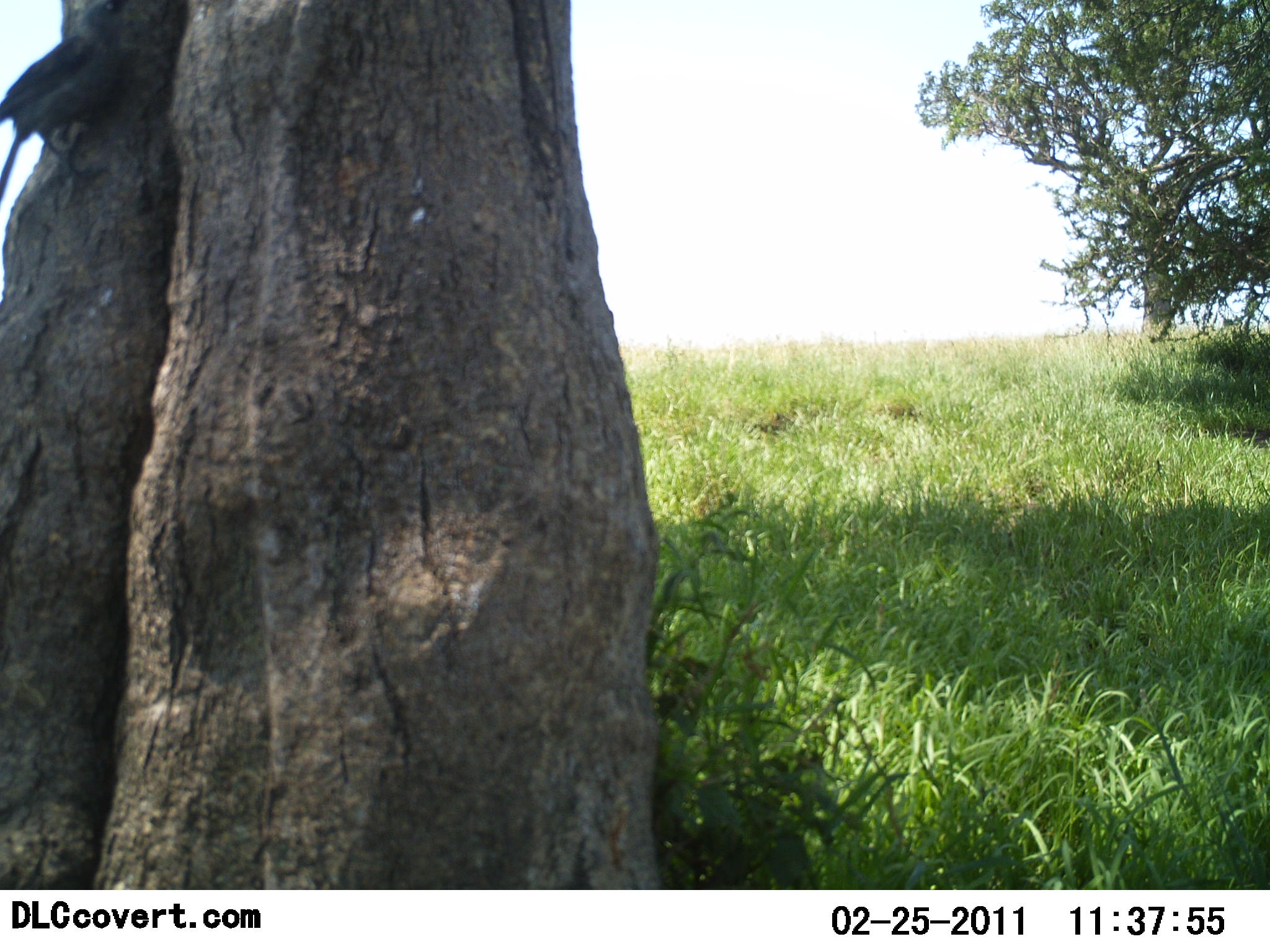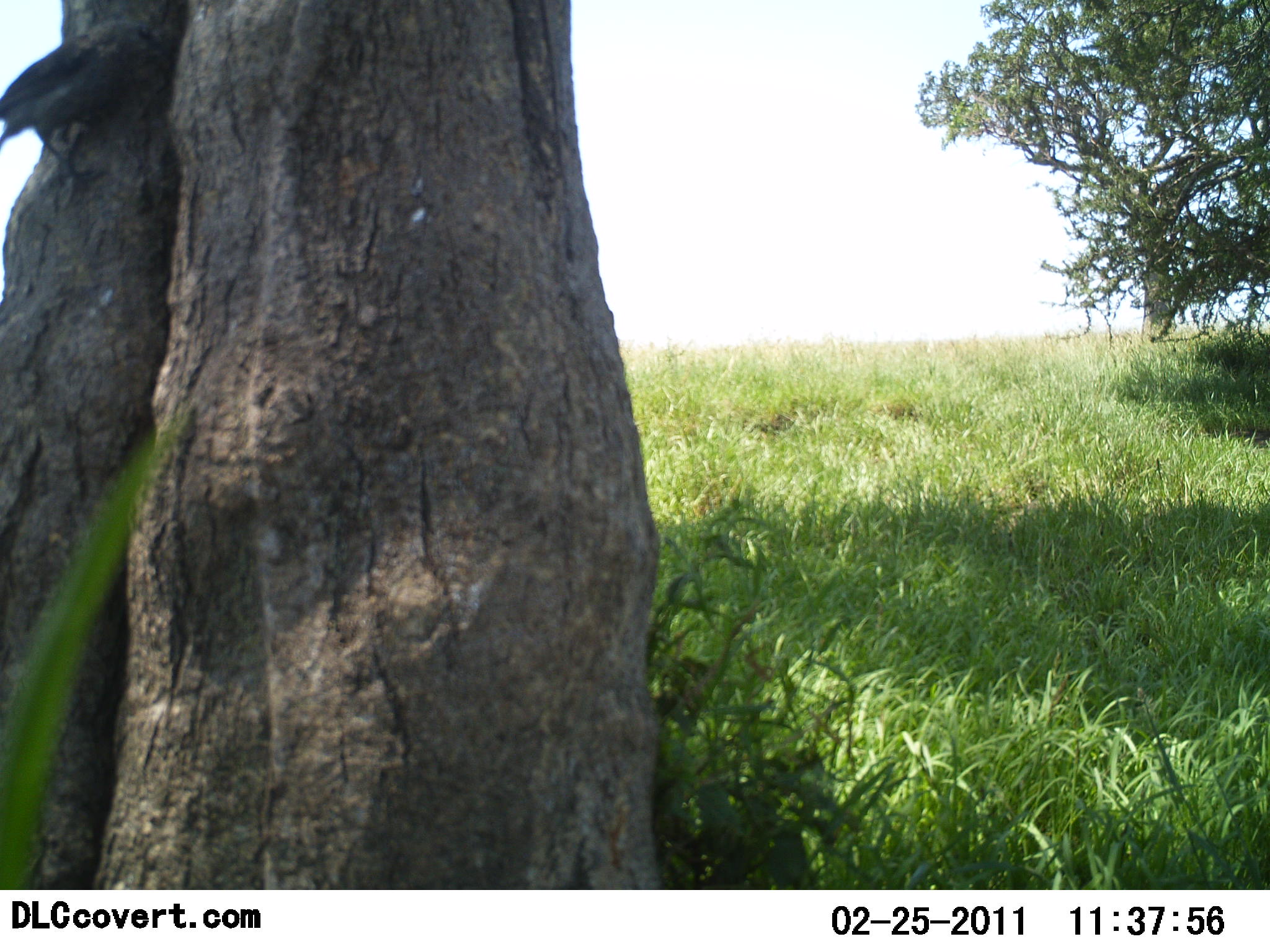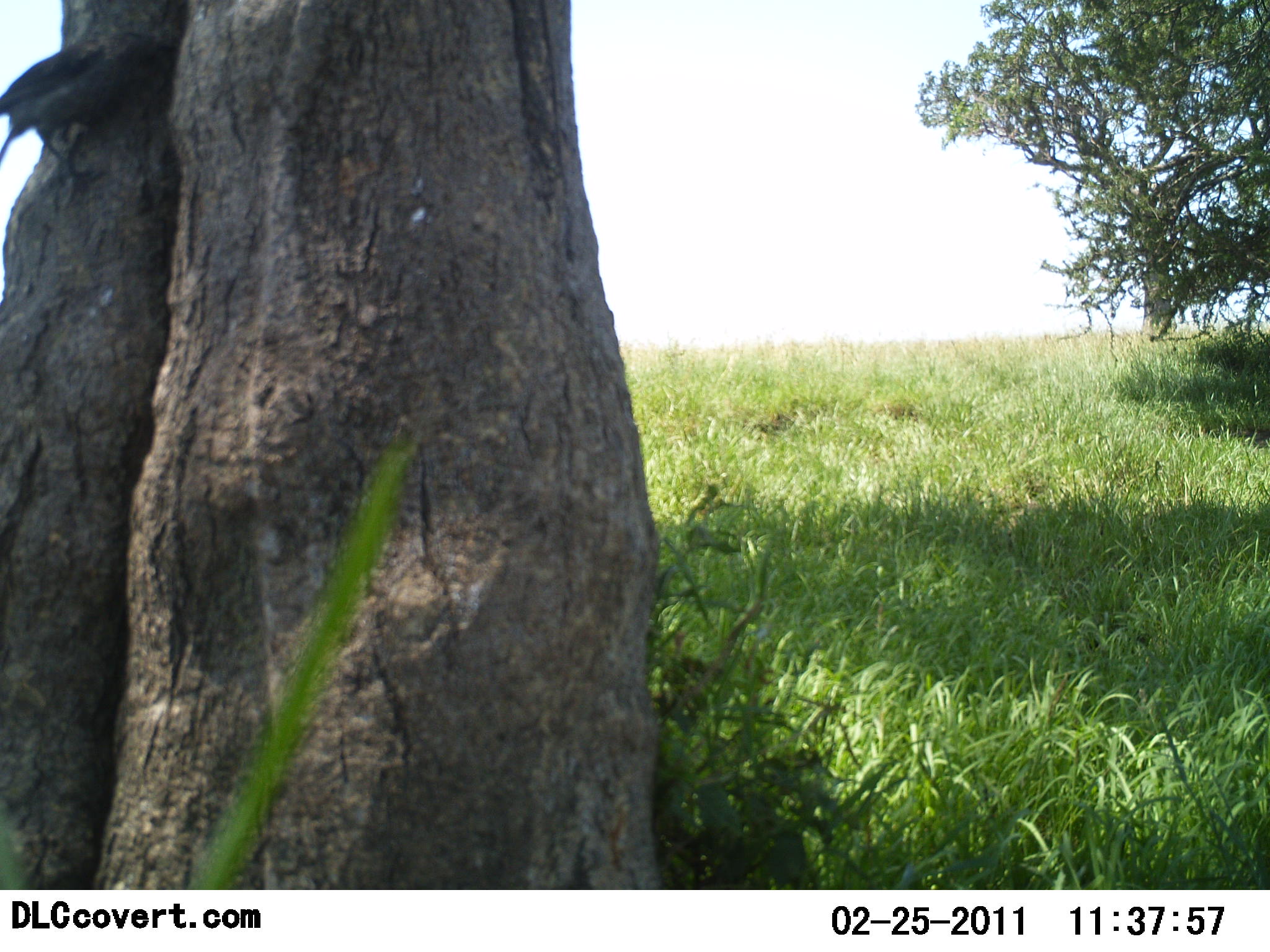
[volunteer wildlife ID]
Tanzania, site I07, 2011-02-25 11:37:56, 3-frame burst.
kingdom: Animalia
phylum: Chordata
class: Aves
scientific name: Aves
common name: bird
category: otherbird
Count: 1.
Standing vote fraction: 42%.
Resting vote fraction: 25%.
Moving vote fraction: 8%.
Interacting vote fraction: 0%.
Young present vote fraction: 0%.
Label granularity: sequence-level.